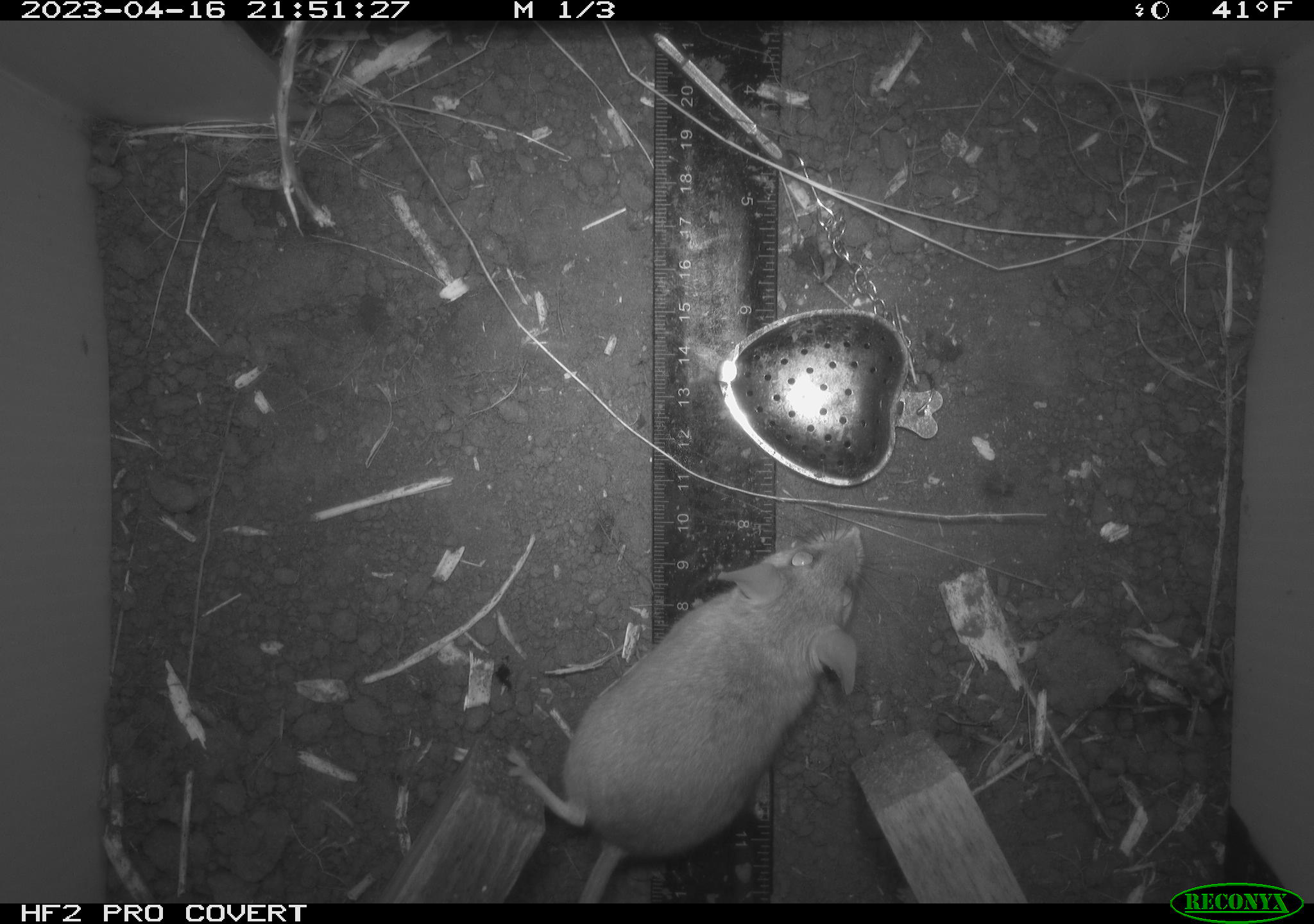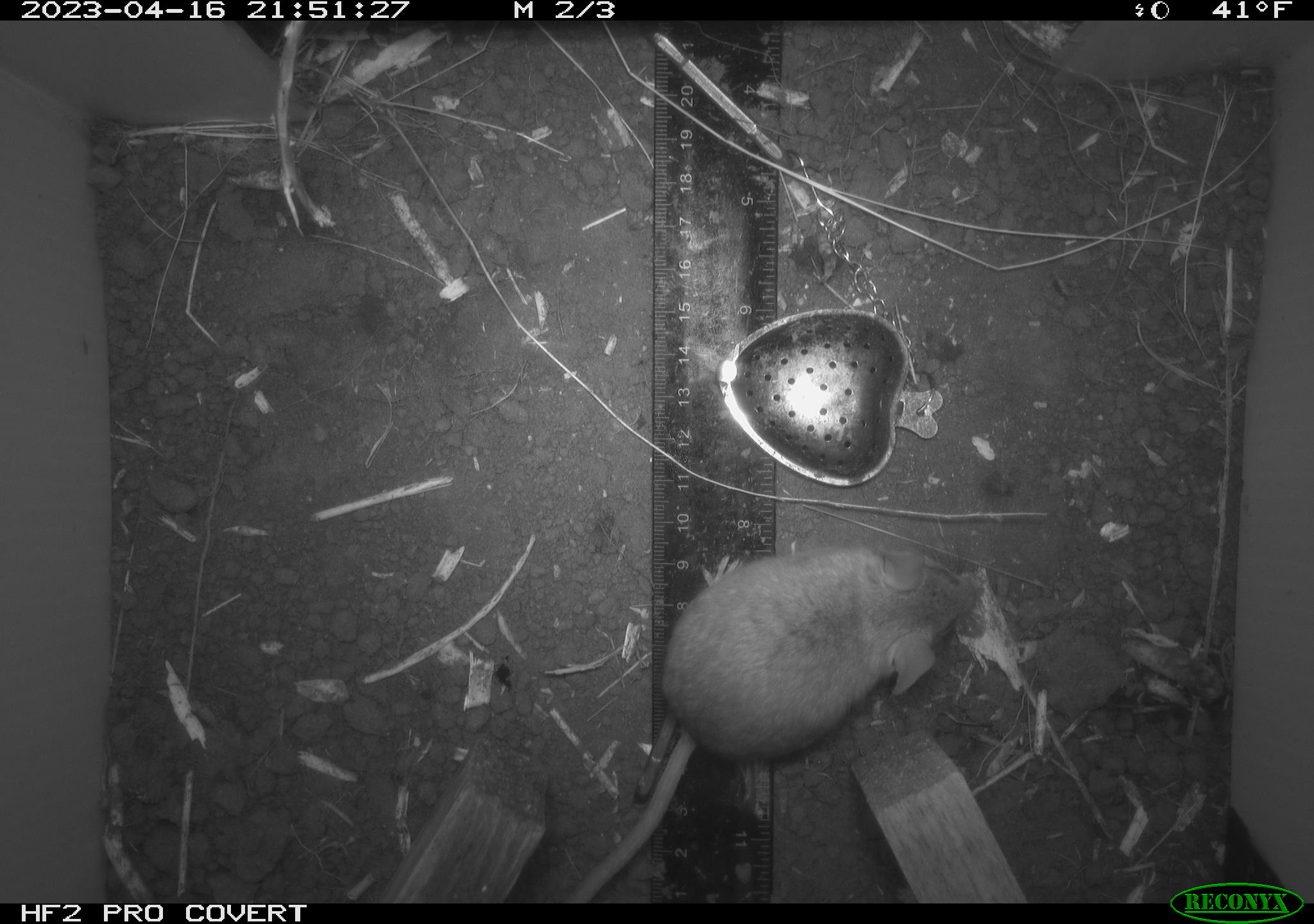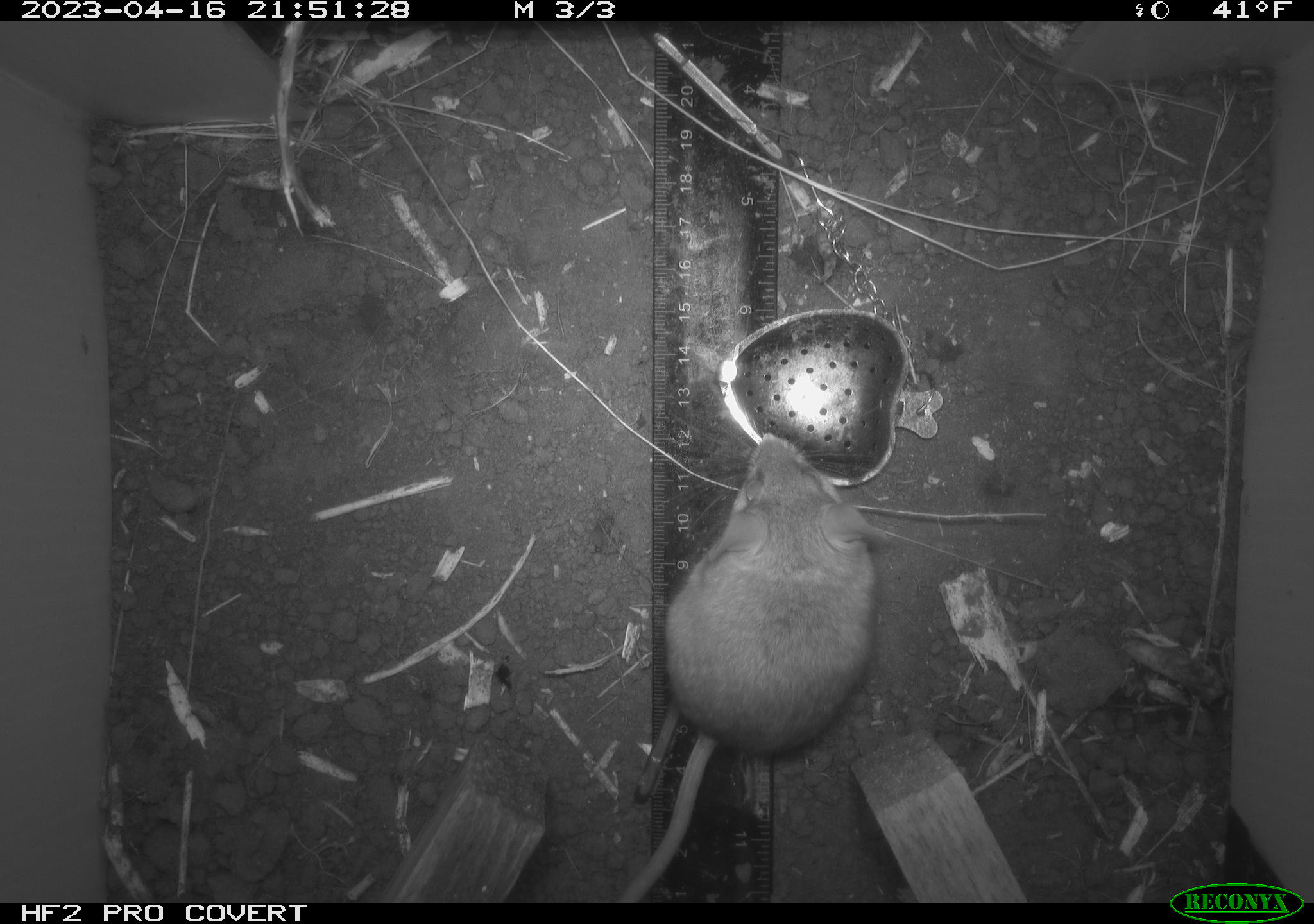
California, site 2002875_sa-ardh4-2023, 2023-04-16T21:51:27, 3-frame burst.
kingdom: Animalia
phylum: Chordata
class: Mammalia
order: Rodentia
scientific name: Rodentia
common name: mouse species